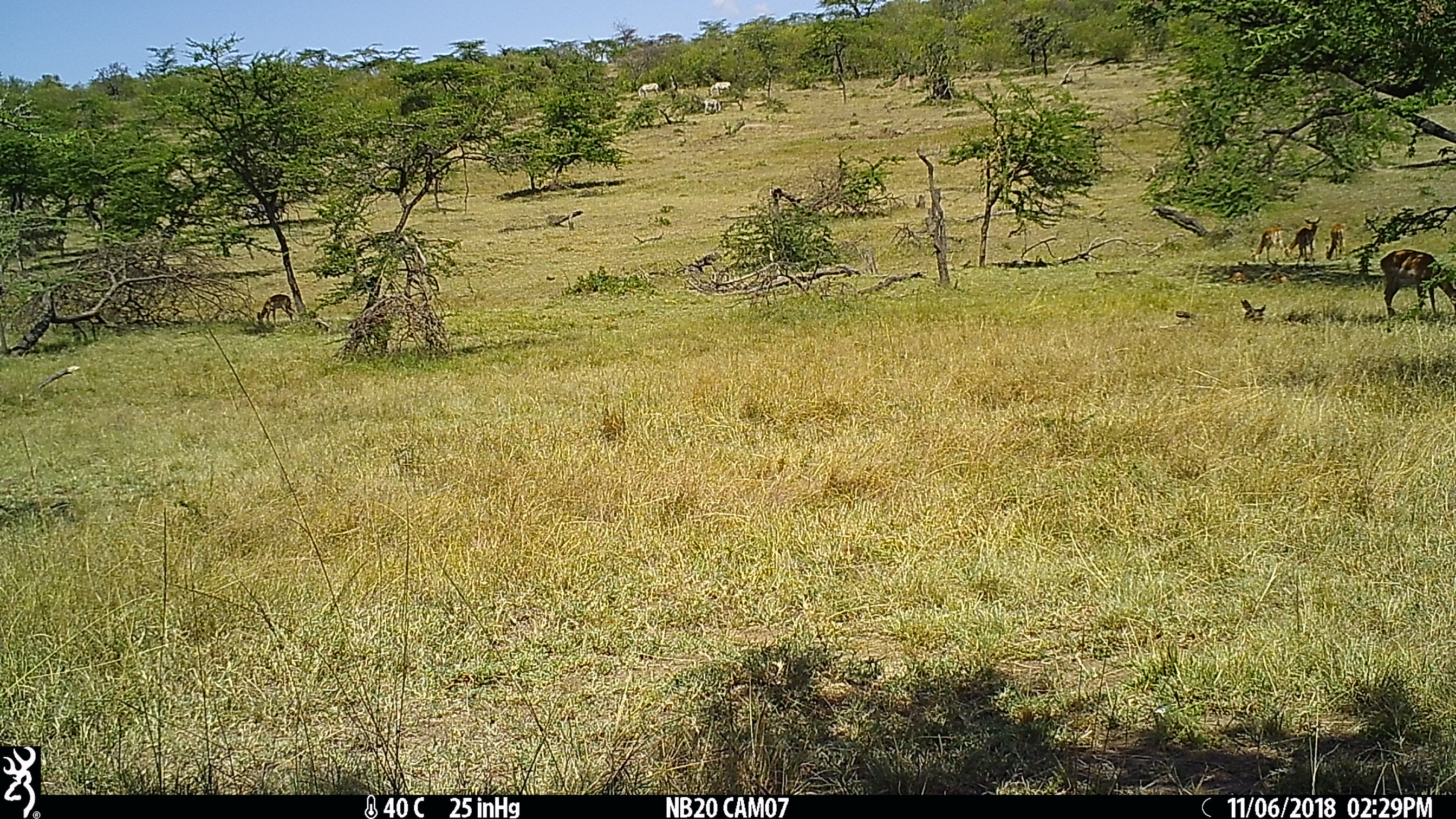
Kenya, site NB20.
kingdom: Animalia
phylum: Chordata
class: Mammalia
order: Artiodactyla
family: Bovidae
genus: Aepyceros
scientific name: Aepyceros melampus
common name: impala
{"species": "impala (Aepyceros melampus)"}